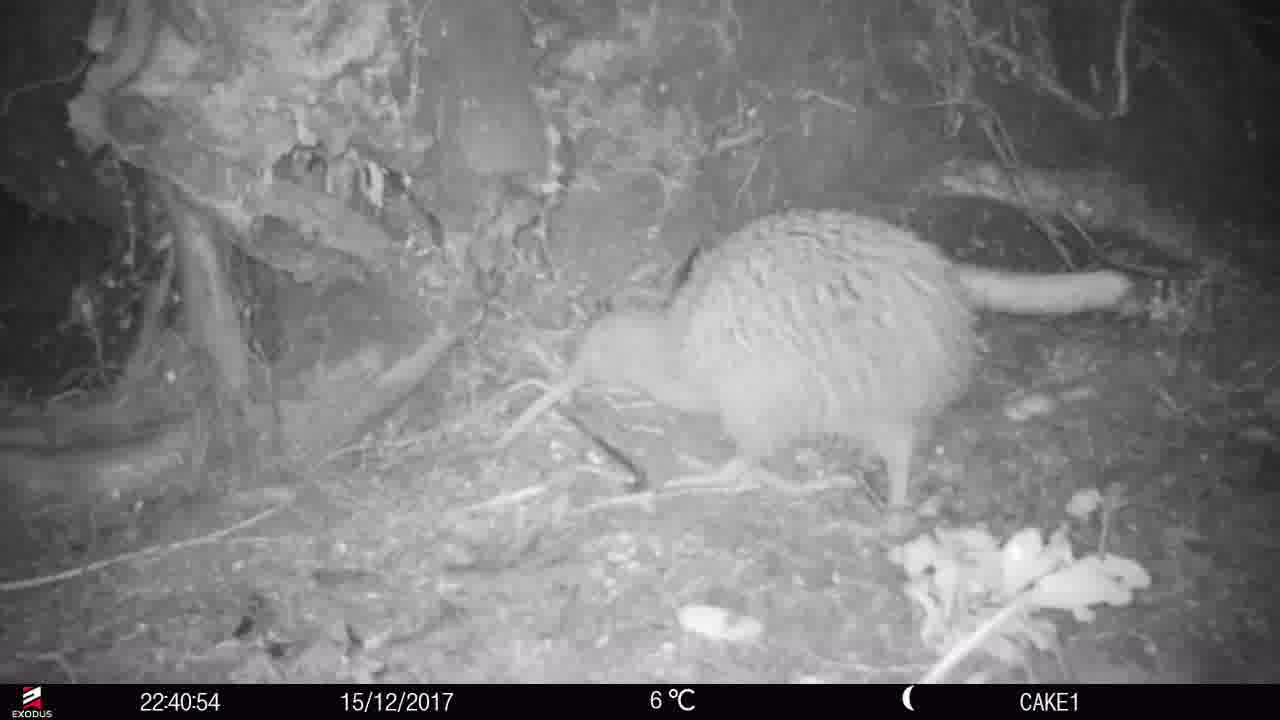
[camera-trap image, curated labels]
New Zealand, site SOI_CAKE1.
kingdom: Animalia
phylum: Chordata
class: Aves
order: Apterygiformes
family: Apterygidae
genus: Apteryx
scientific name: Apteryx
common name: kiwi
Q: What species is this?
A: Kiwi (Apteryx).